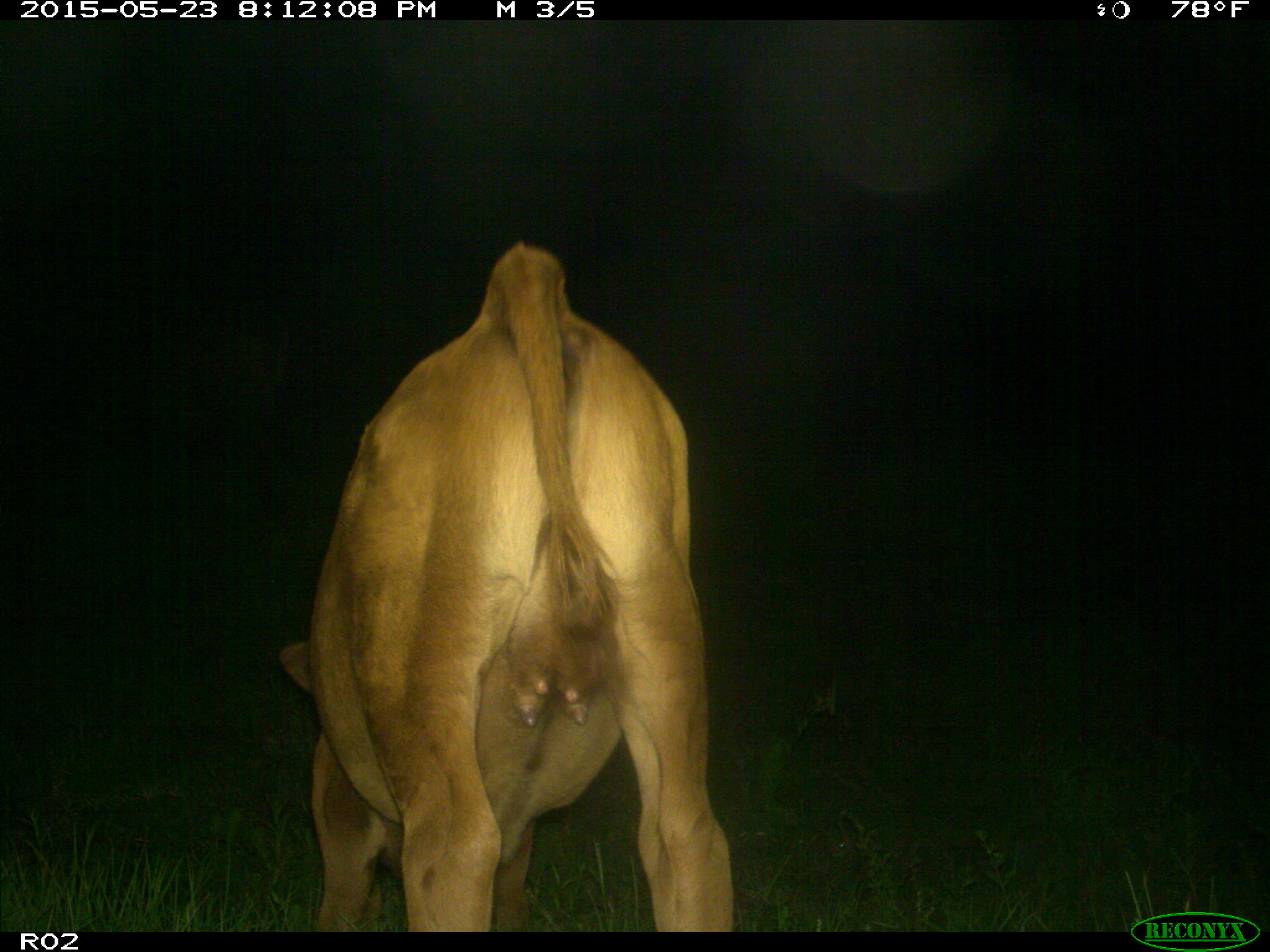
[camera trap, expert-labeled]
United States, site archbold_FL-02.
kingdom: Animalia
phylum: Chordata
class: Mammalia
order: Artiodactyla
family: Bovidae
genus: Bos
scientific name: Bos taurus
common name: domestic cow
Bos taurus (domestic cow).